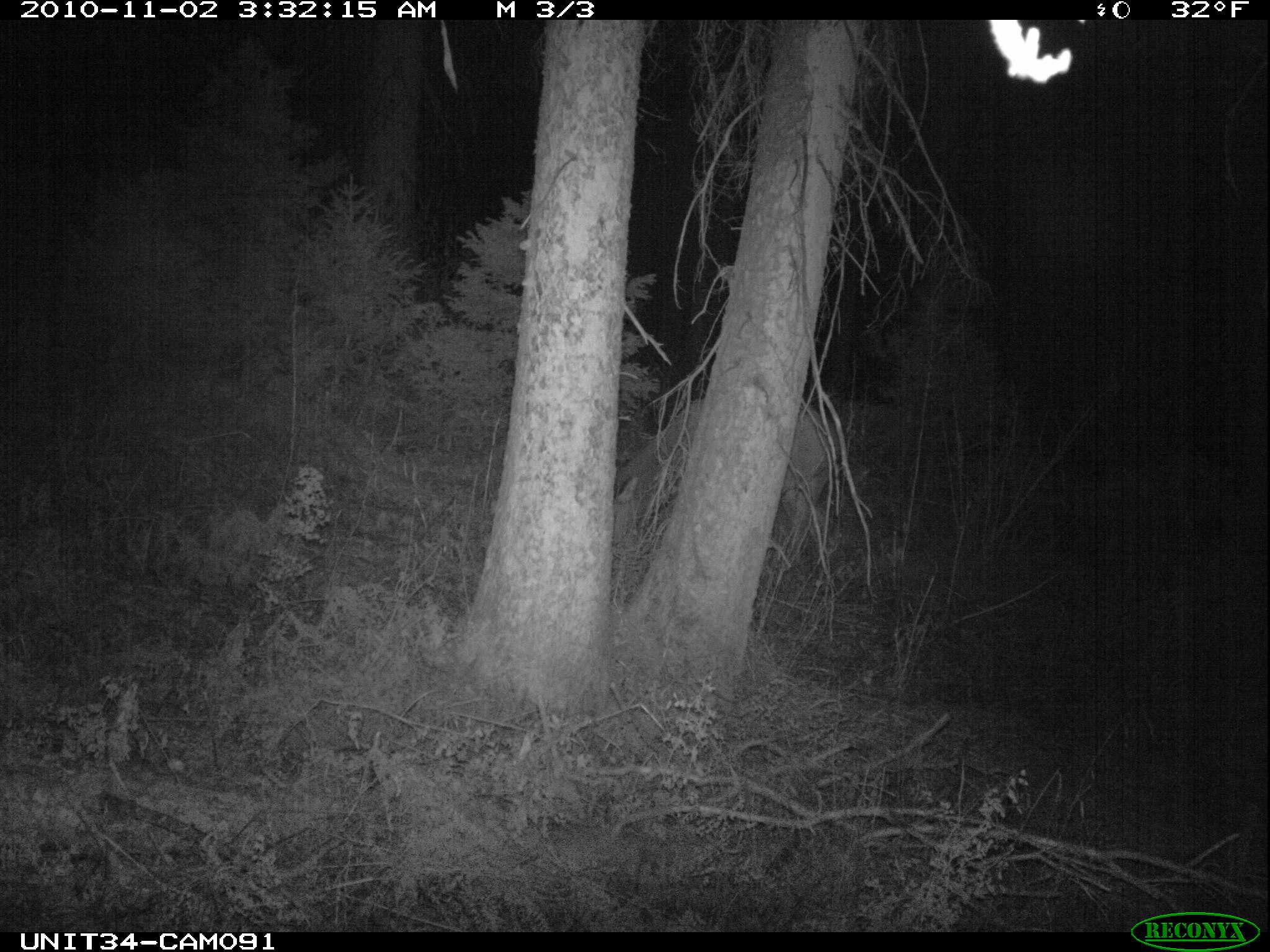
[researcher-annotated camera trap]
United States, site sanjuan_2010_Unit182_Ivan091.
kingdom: Animalia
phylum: Chordata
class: Mammalia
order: Artiodactyla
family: Cervidae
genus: Cervus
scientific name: Cervus elaphus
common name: red deer